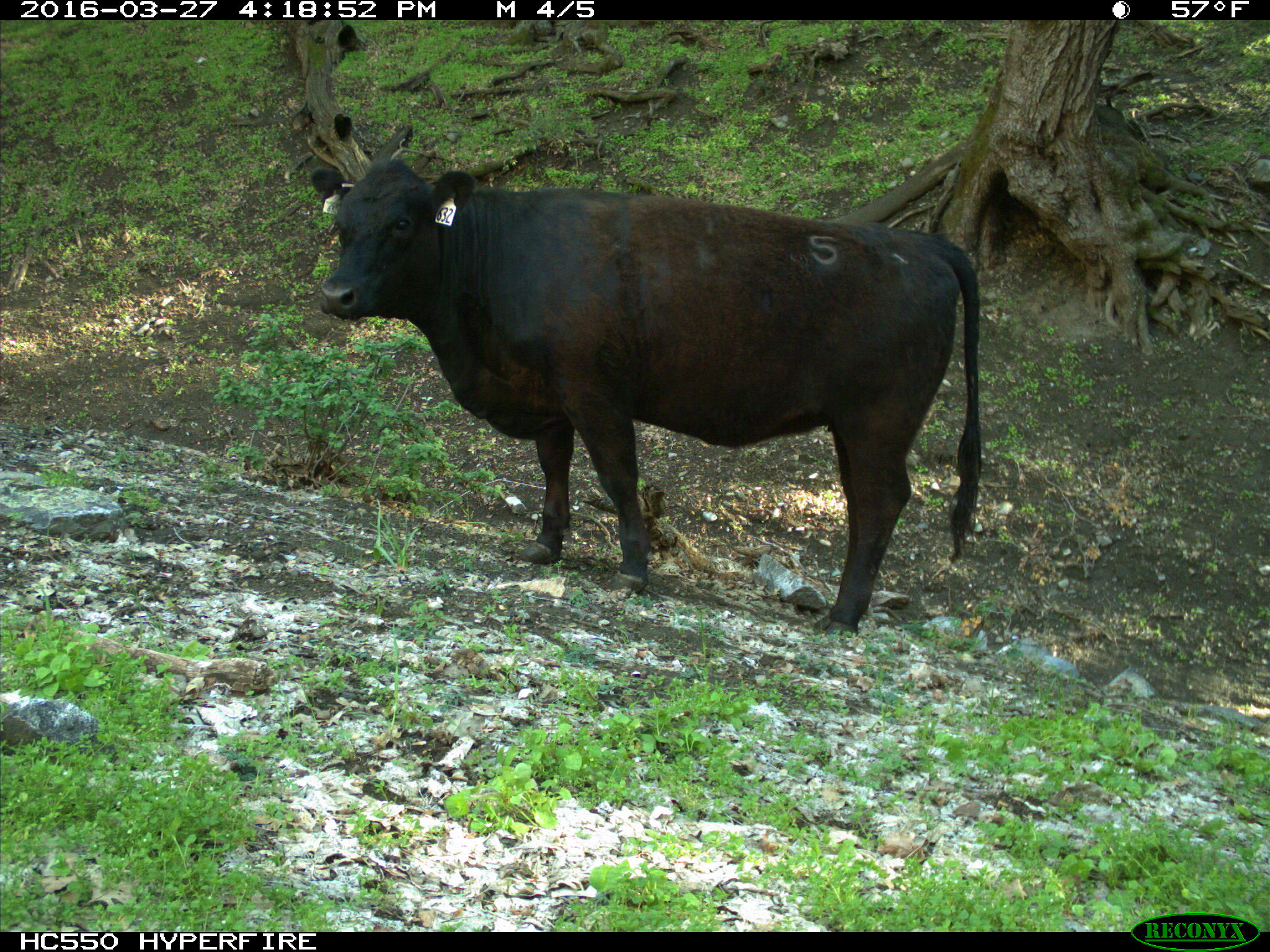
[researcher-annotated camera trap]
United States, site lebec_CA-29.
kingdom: Animalia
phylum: Chordata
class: Mammalia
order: Artiodactyla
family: Bovidae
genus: Bos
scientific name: Bos taurus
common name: domestic cow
Bos taurus (domestic cow).